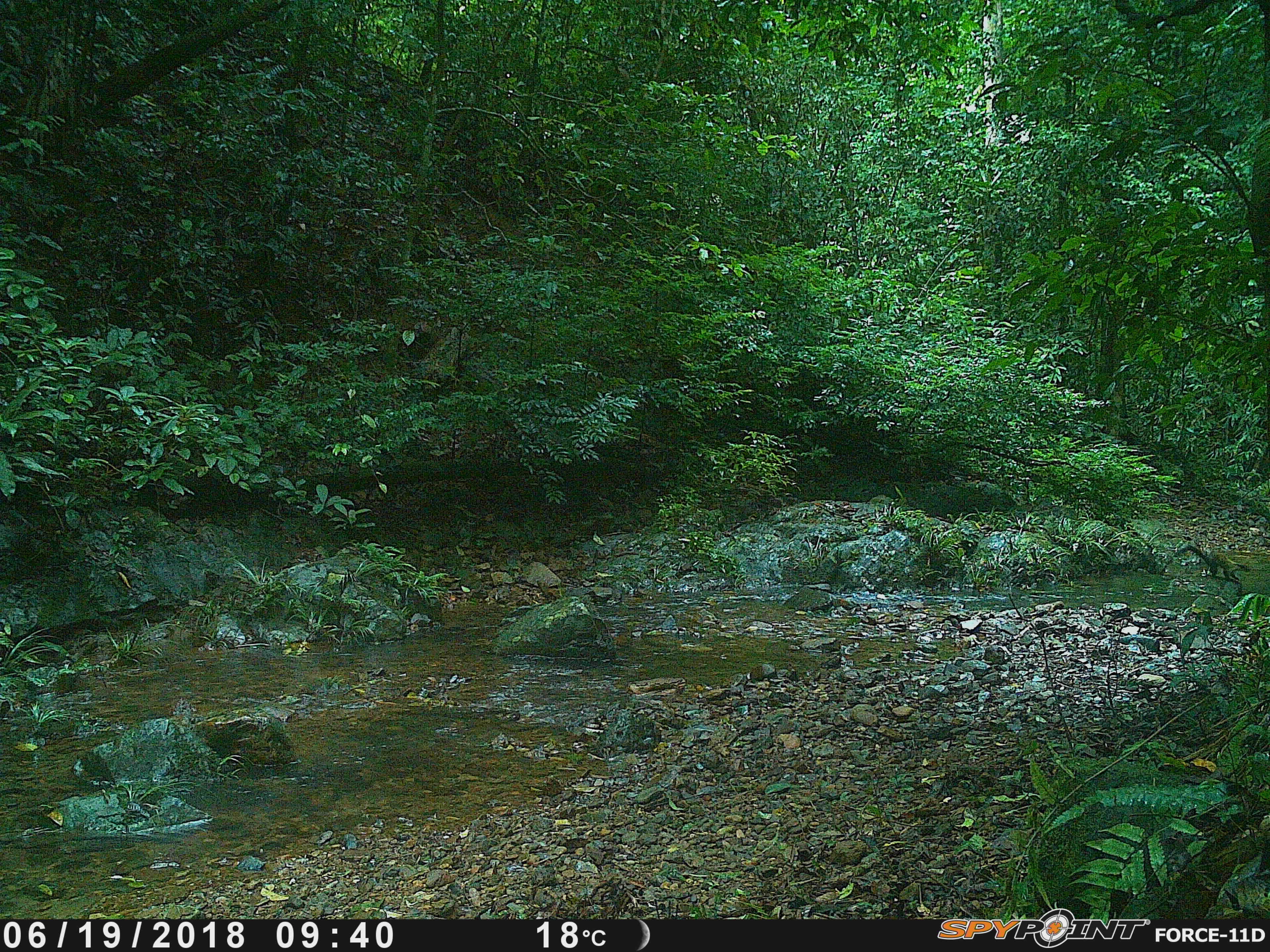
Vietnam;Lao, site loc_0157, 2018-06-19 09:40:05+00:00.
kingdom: Animalia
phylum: Chordata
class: Mammalia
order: Carnivora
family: Mustelidae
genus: Martes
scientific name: Martes flavigula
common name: yellow-throated marten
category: yellow throated marten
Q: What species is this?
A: Yellow throated marten (yellow-throated marten) (Martes flavigula).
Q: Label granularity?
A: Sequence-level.